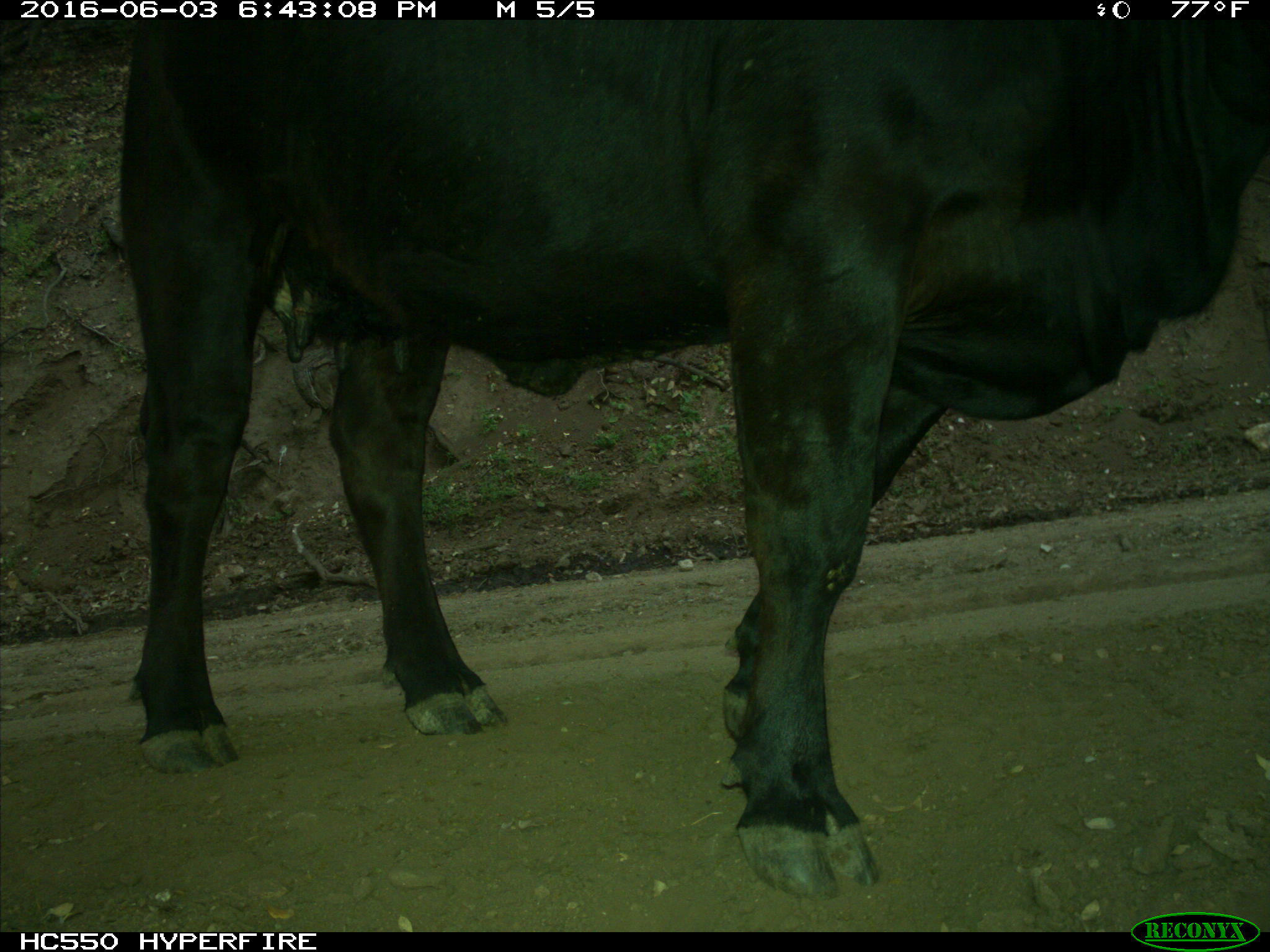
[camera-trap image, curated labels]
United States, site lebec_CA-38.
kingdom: Animalia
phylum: Chordata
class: Mammalia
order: Artiodactyla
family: Bovidae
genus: Bos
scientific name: Bos taurus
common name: domestic cow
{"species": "Bos taurus (domestic cow)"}